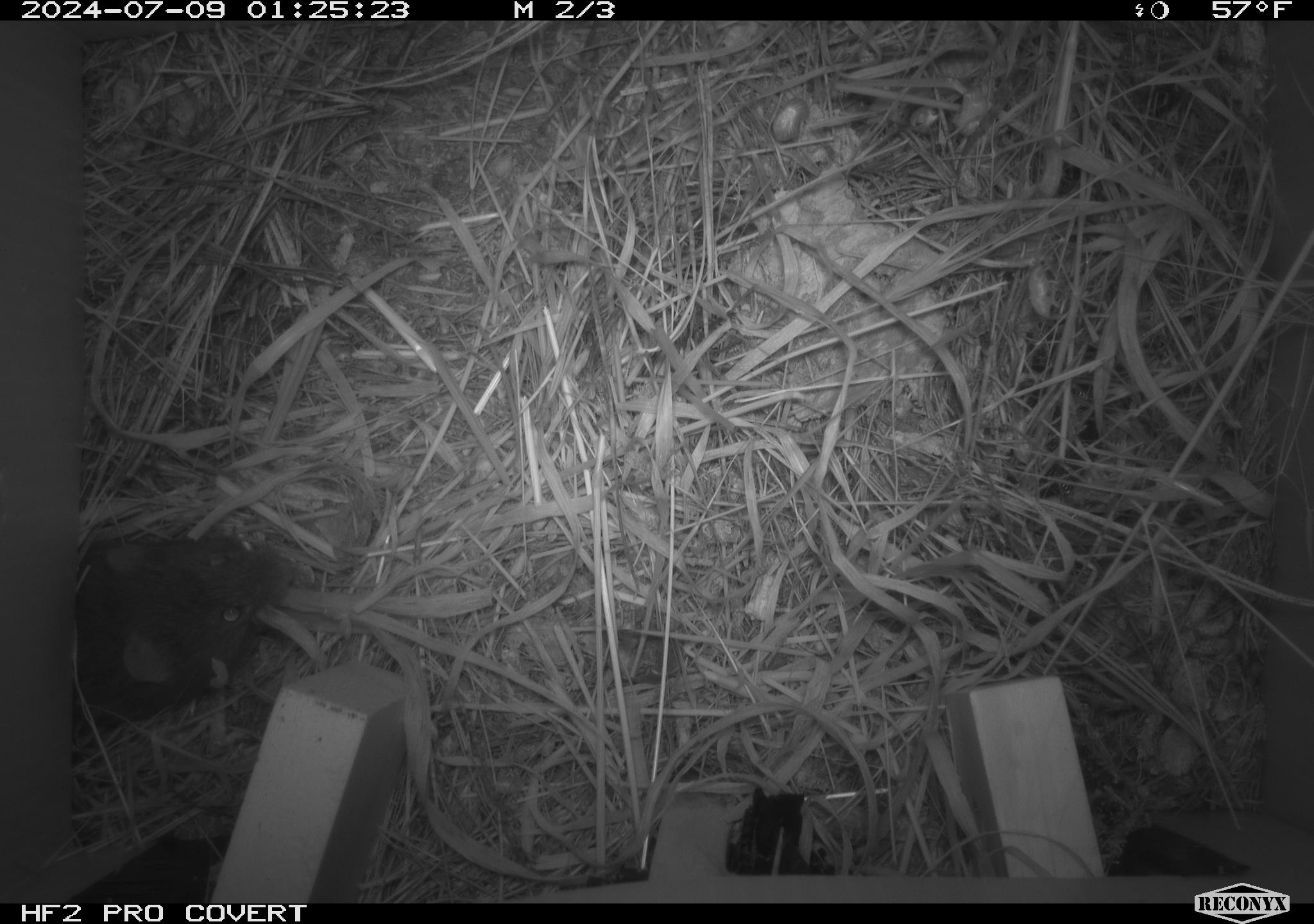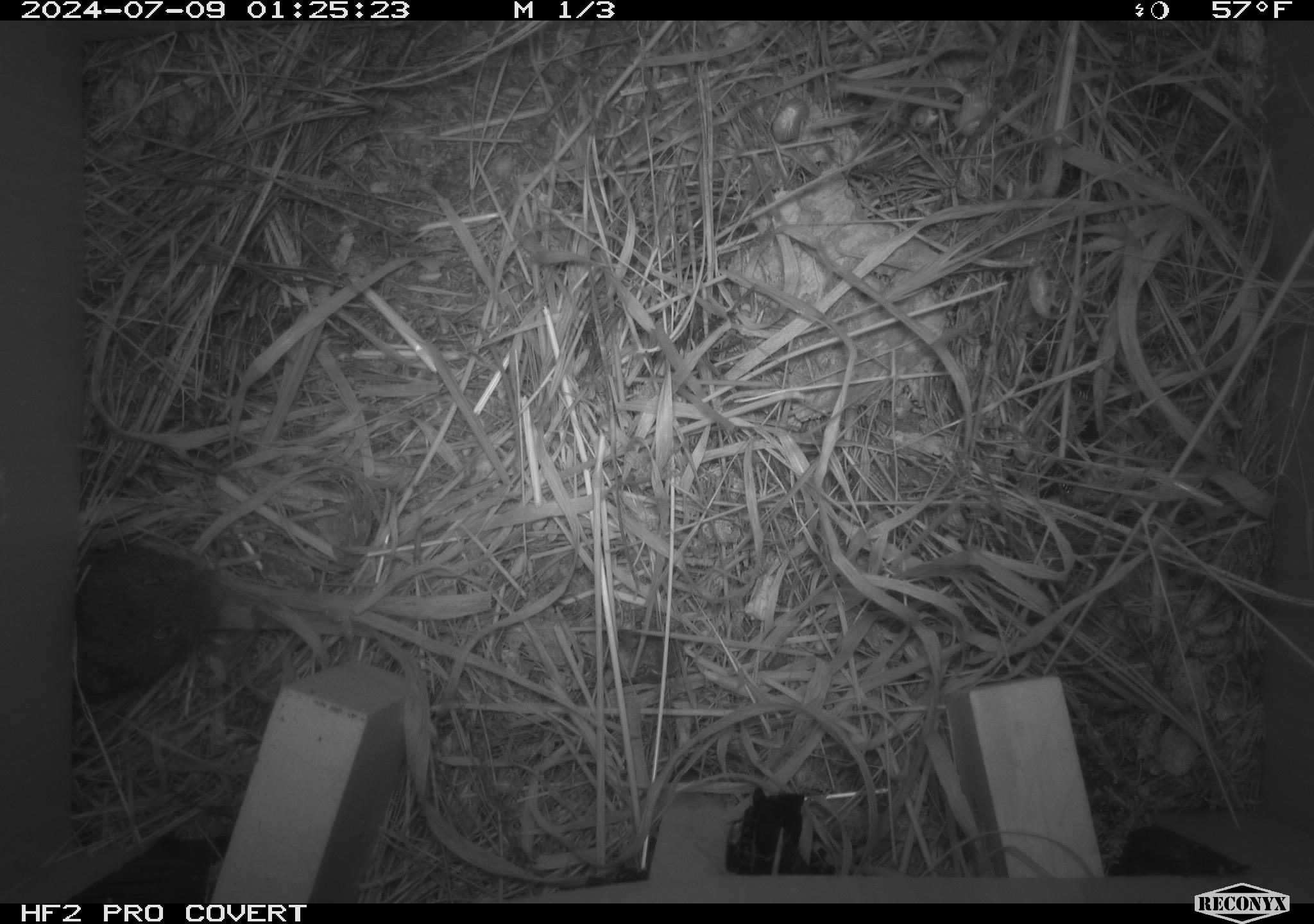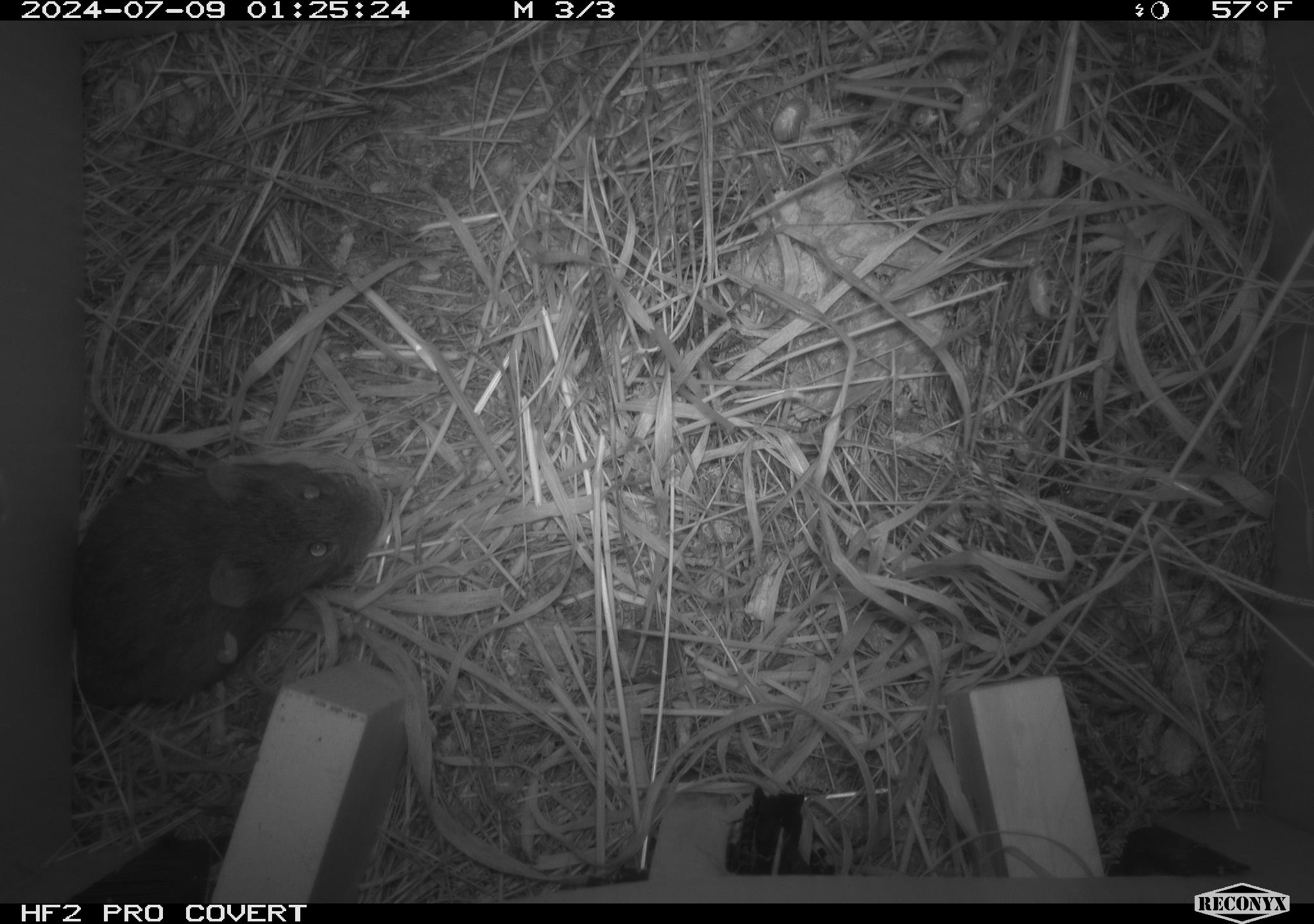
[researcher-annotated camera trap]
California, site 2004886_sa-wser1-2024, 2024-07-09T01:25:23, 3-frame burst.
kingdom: Animalia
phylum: Chordata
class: Mammalia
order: Rodentia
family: Cricetidae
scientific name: Arvicolinae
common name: voles, lemmings, and muskrats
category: arvicolinae subfamily